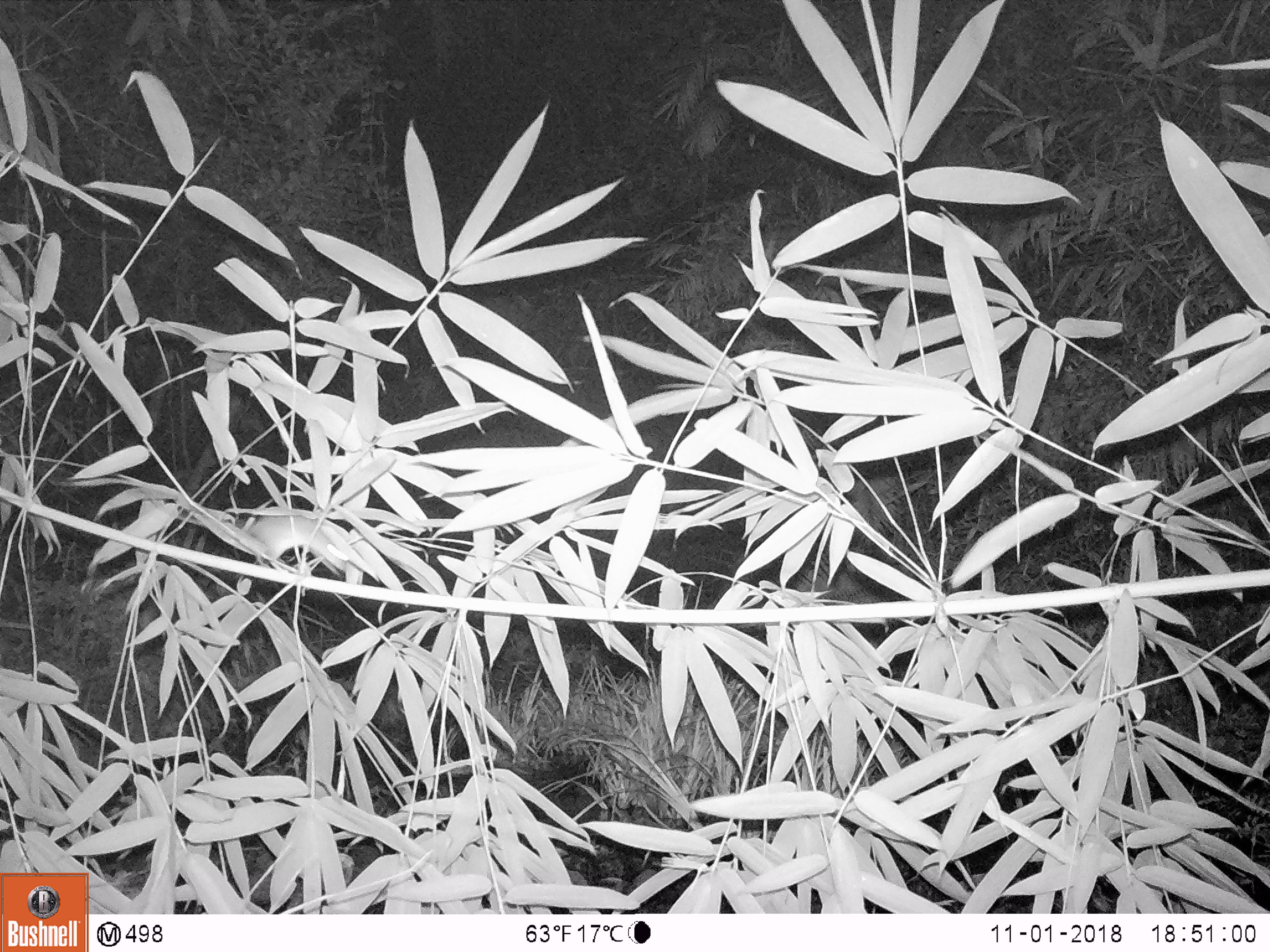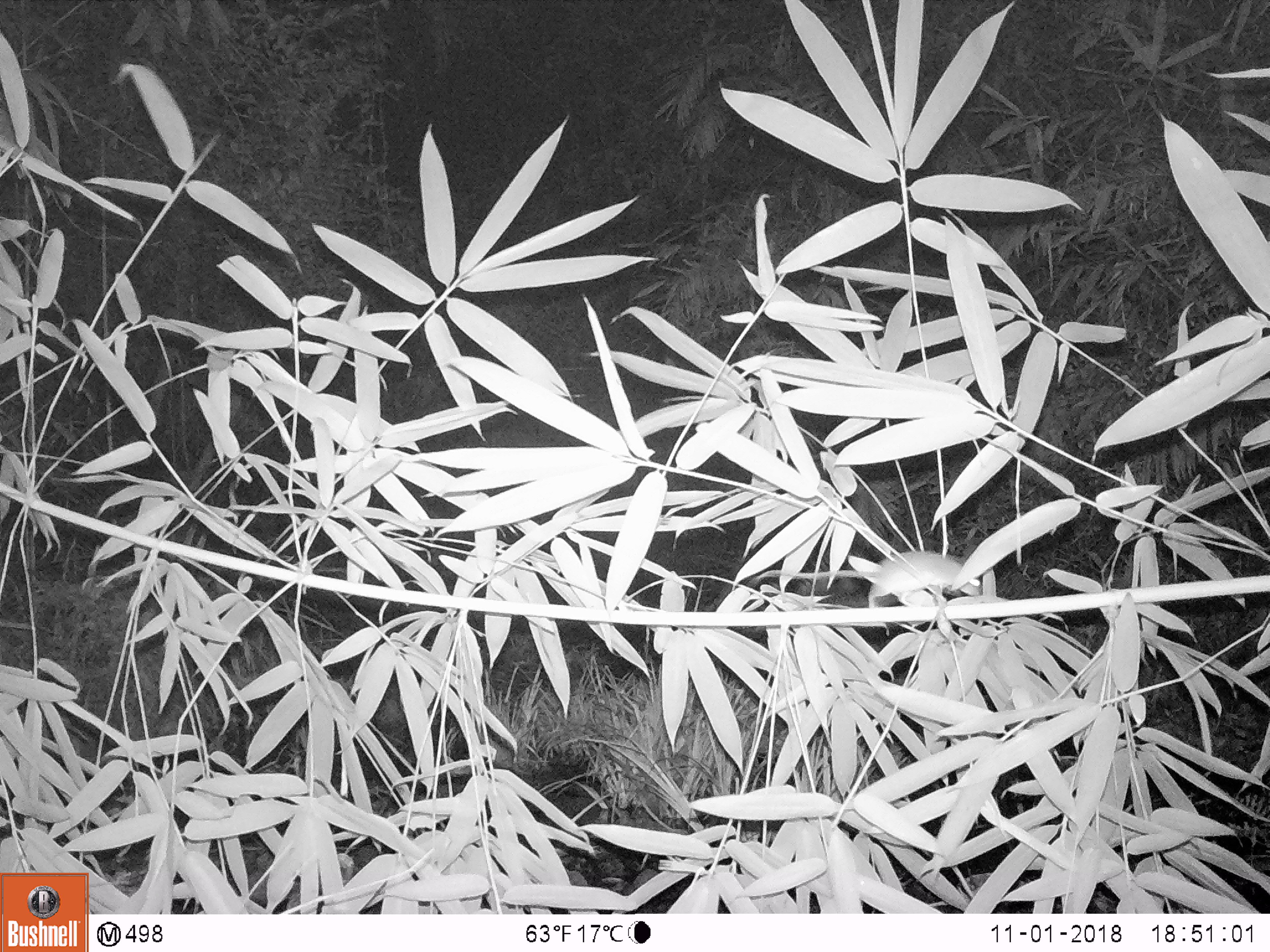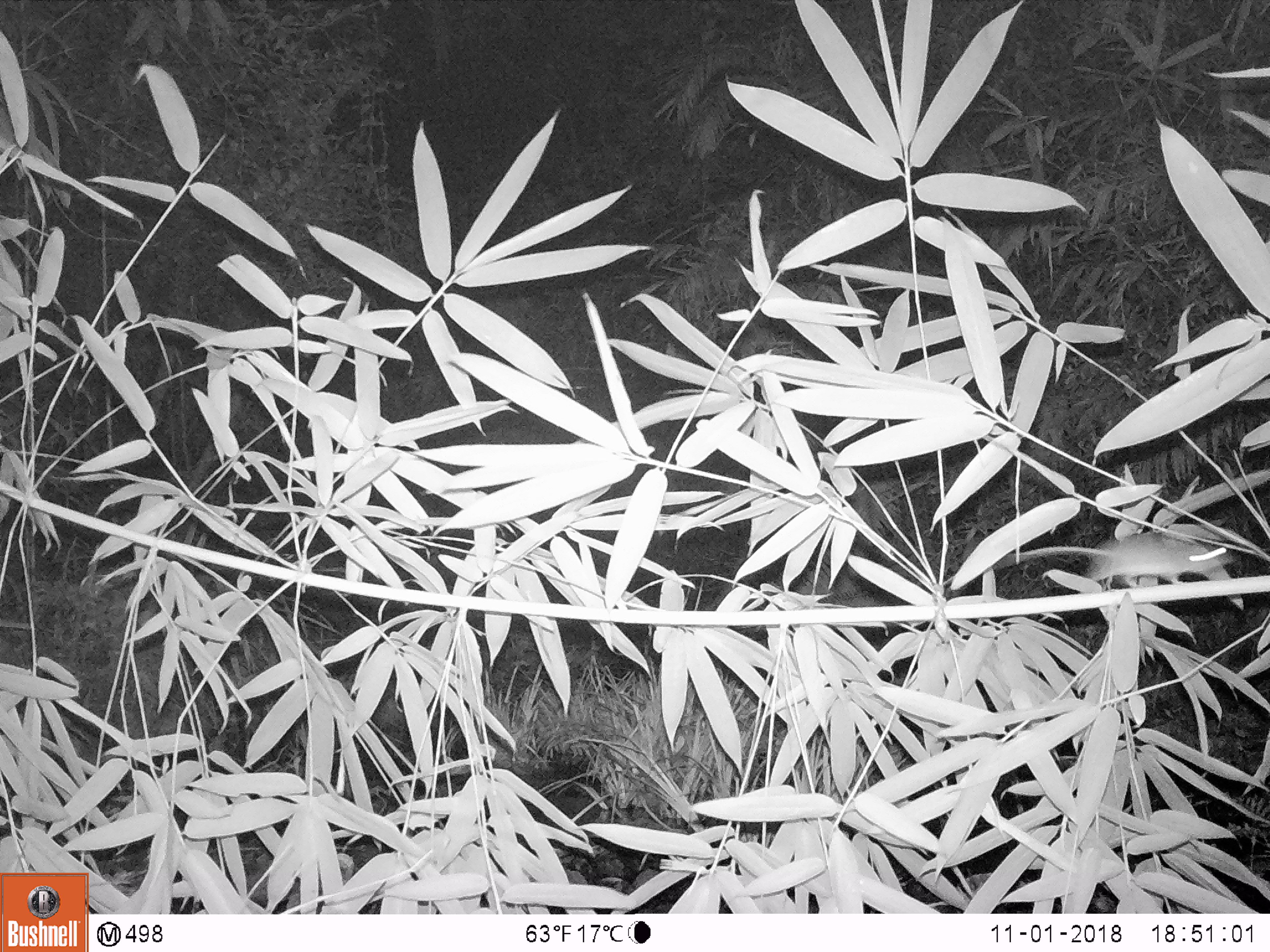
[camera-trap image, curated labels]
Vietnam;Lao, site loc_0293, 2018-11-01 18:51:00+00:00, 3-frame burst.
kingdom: Animalia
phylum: Chordata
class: Mammalia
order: Rodentia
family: Muridae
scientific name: Muridae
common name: old-world mice and rats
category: unidentified murid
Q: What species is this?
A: Unidentified murid (old-world mice and rats) (Muridae).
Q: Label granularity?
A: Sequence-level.